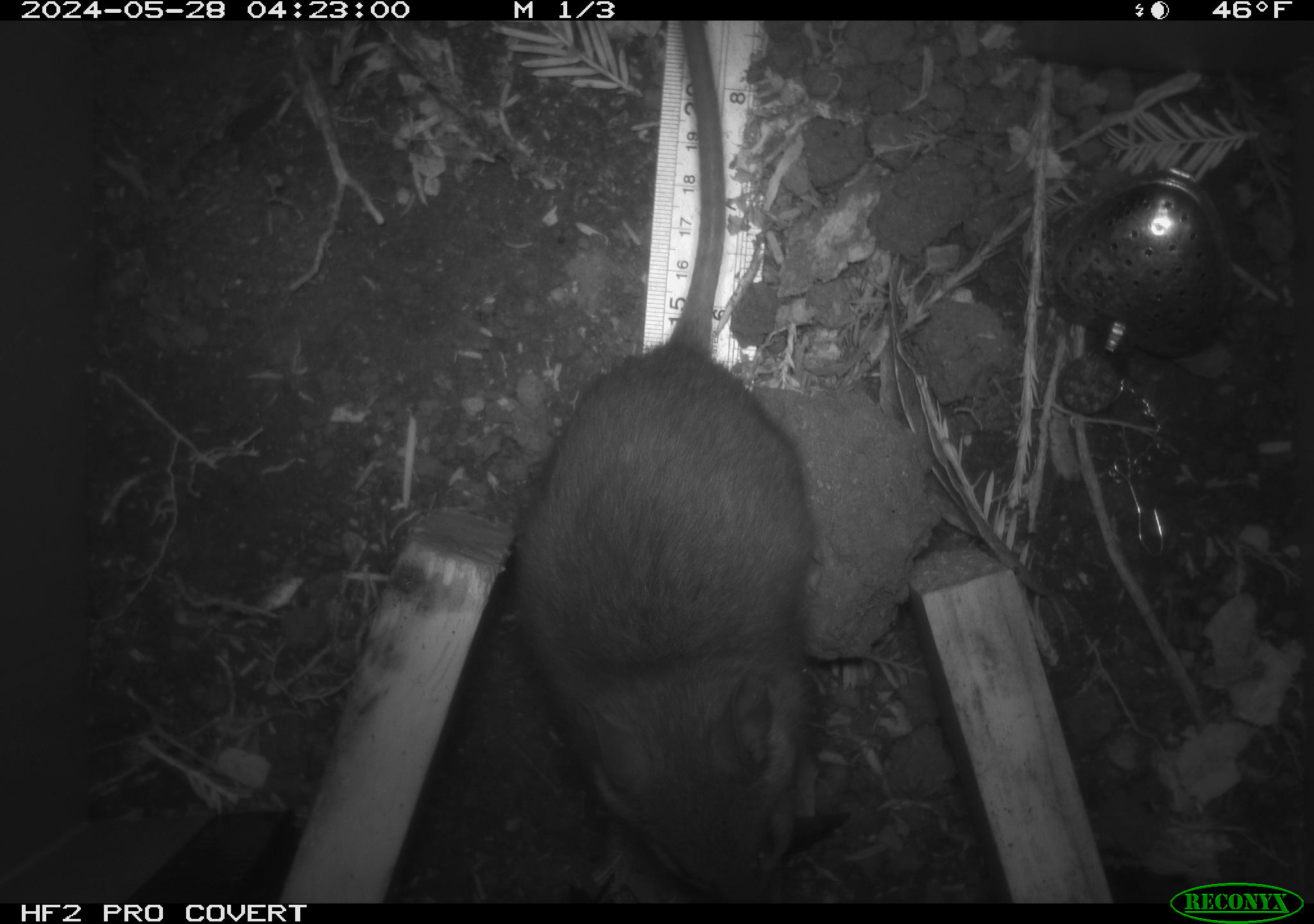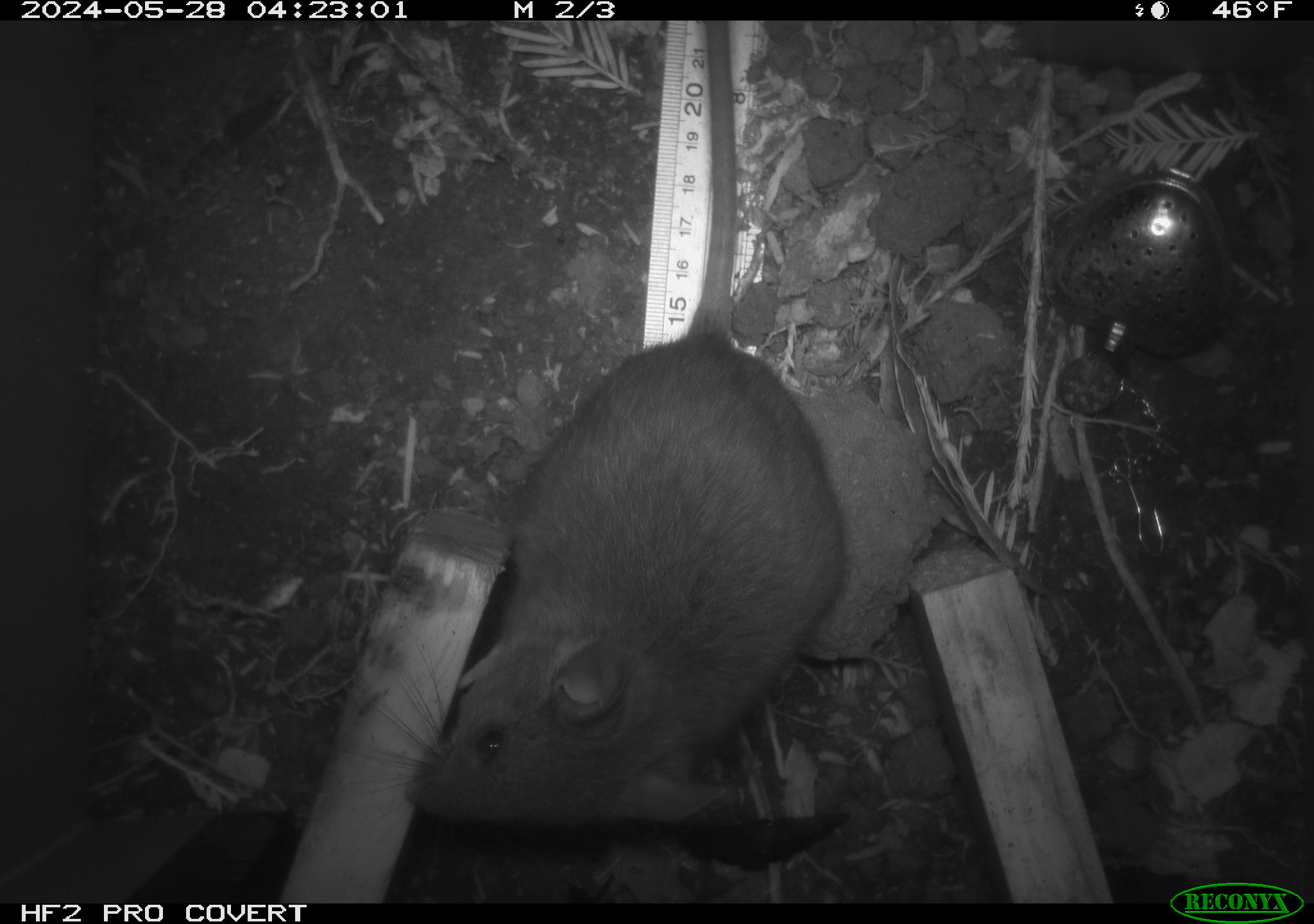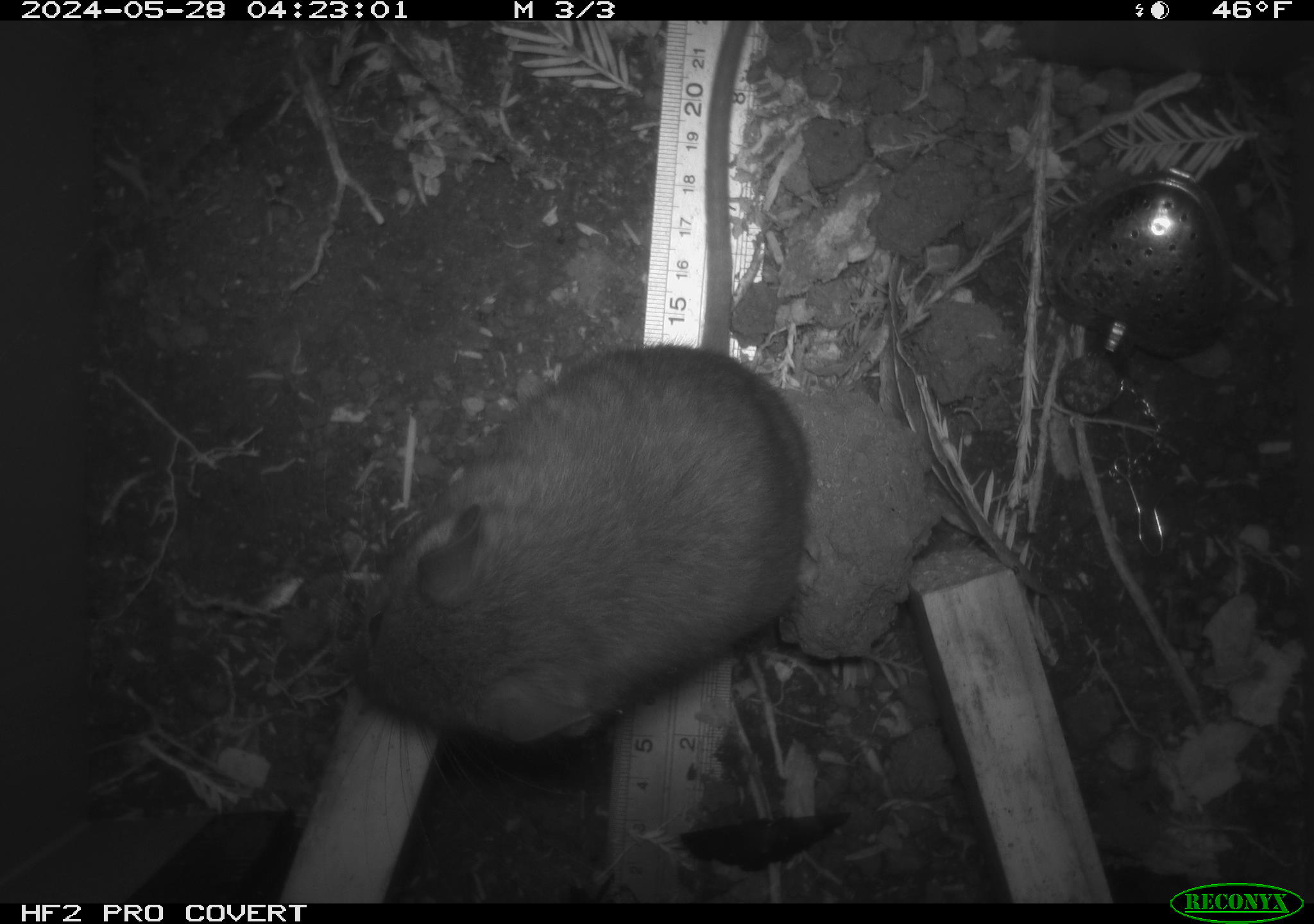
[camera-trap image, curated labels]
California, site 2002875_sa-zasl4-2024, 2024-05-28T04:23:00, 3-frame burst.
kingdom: Animalia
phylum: Chordata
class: Mammalia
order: Rodentia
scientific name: Rodentia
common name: rodent